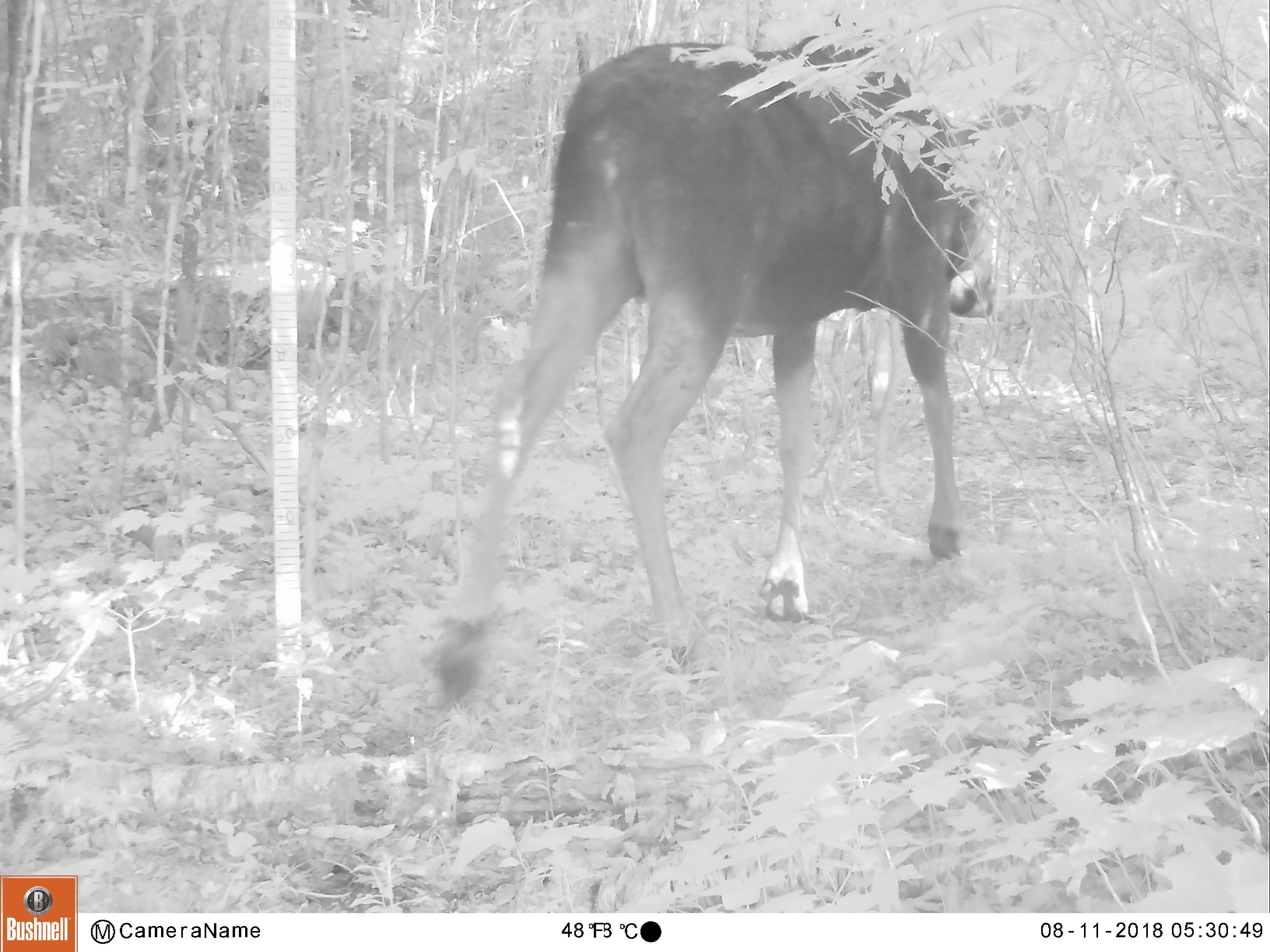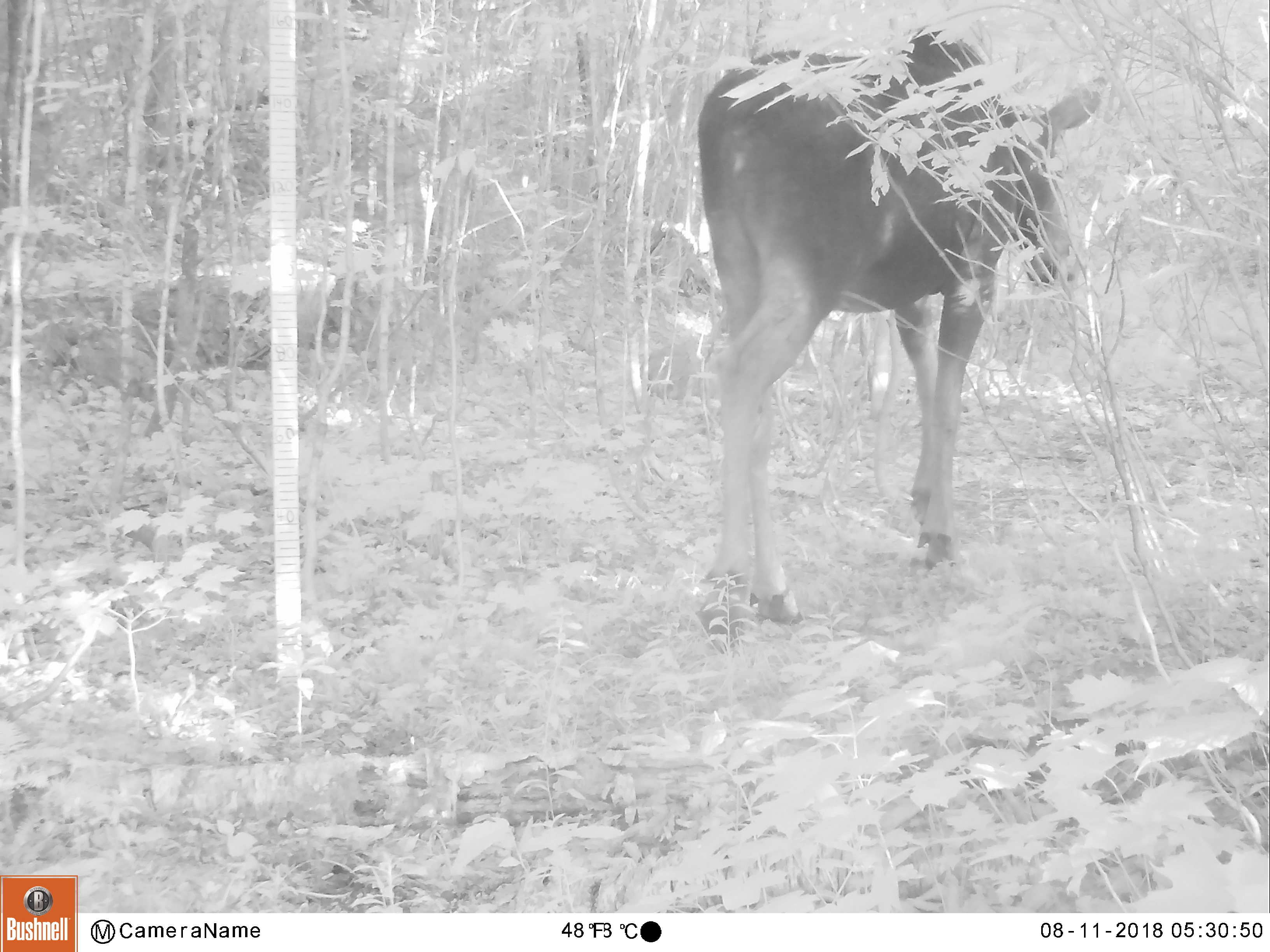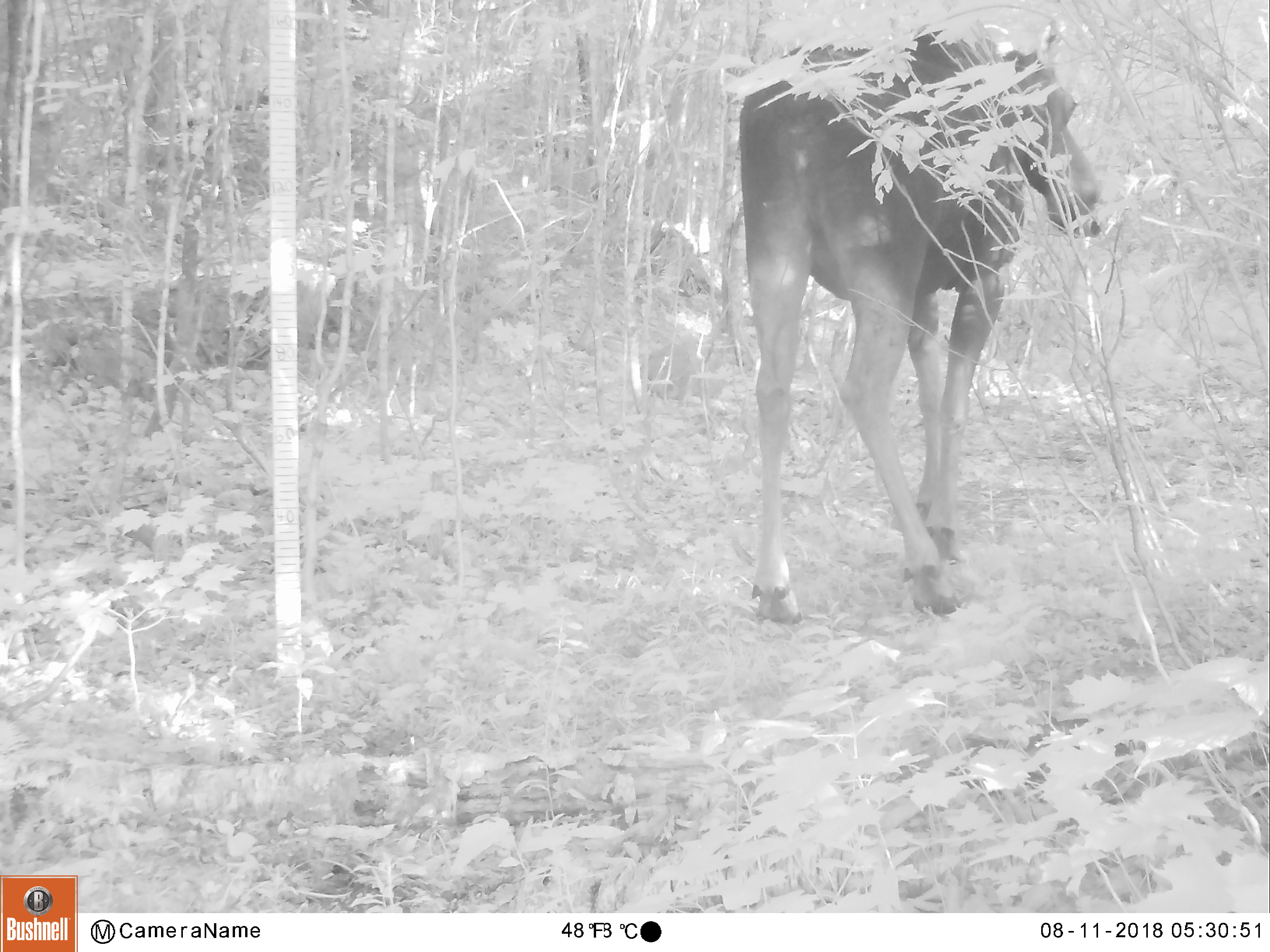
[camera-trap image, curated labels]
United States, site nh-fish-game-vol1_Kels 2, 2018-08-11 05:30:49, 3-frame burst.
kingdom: Animalia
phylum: Chordata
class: Mammalia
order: Artiodactyla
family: Cervidae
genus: Alces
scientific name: Alces alces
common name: moose